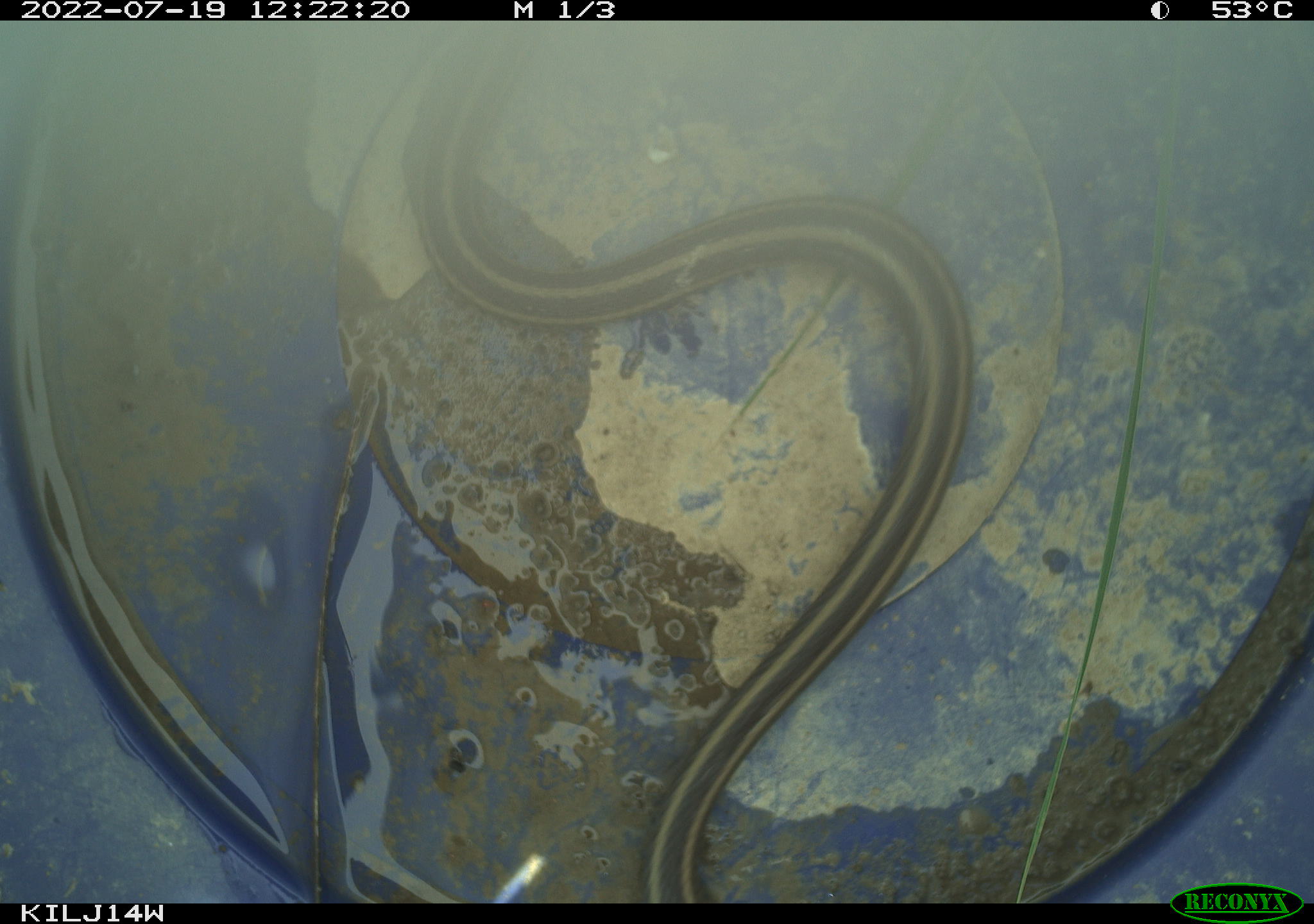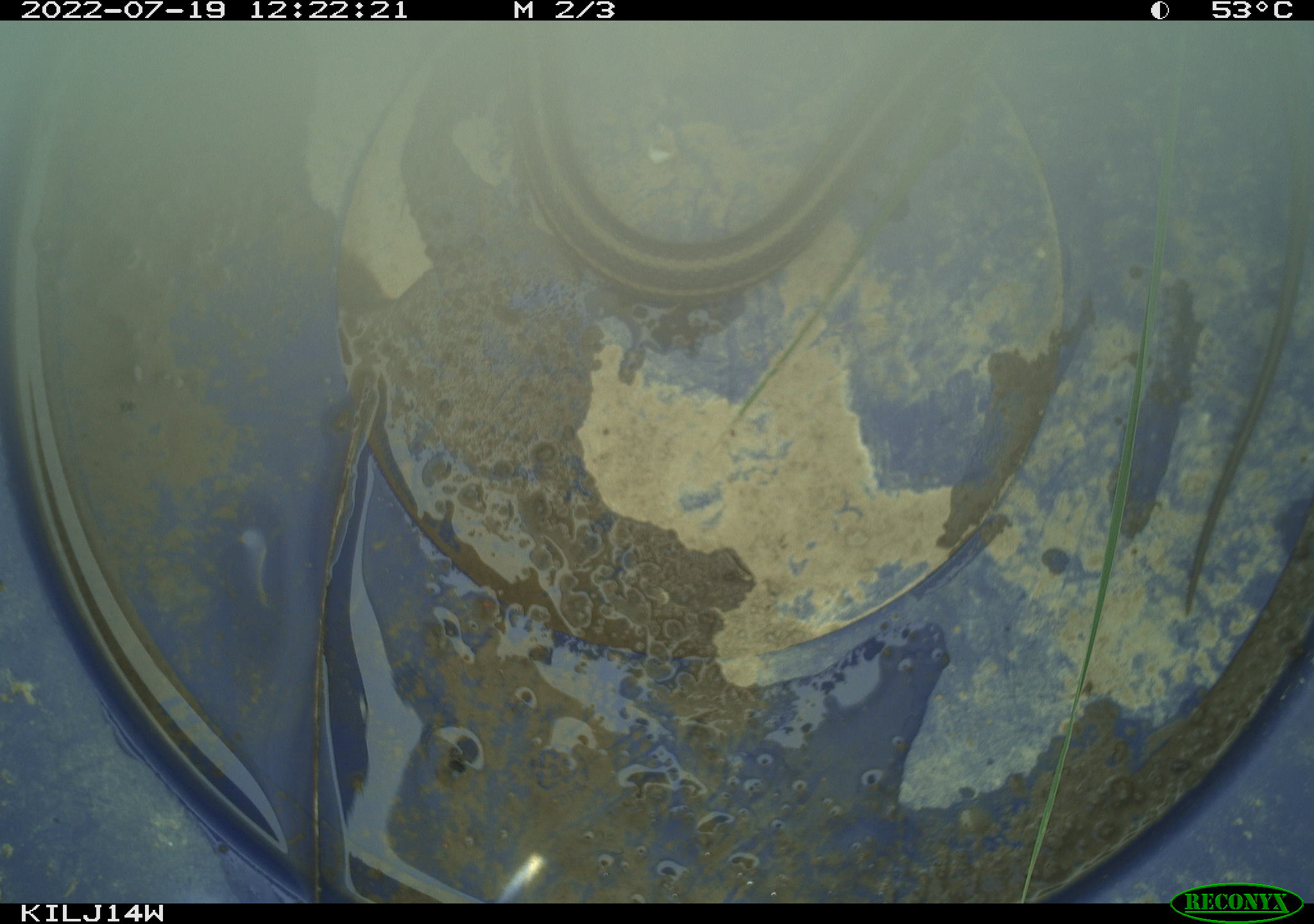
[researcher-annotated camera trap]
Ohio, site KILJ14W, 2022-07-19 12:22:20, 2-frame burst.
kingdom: Animalia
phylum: Chordata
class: Reptilia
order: Squamata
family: Colubridae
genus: Thamnophis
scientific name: Thamnophis sirtalis sirtalis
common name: eastern gartersnake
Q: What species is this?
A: Eastern gartersnake (Thamnophis sirtalis sirtalis).